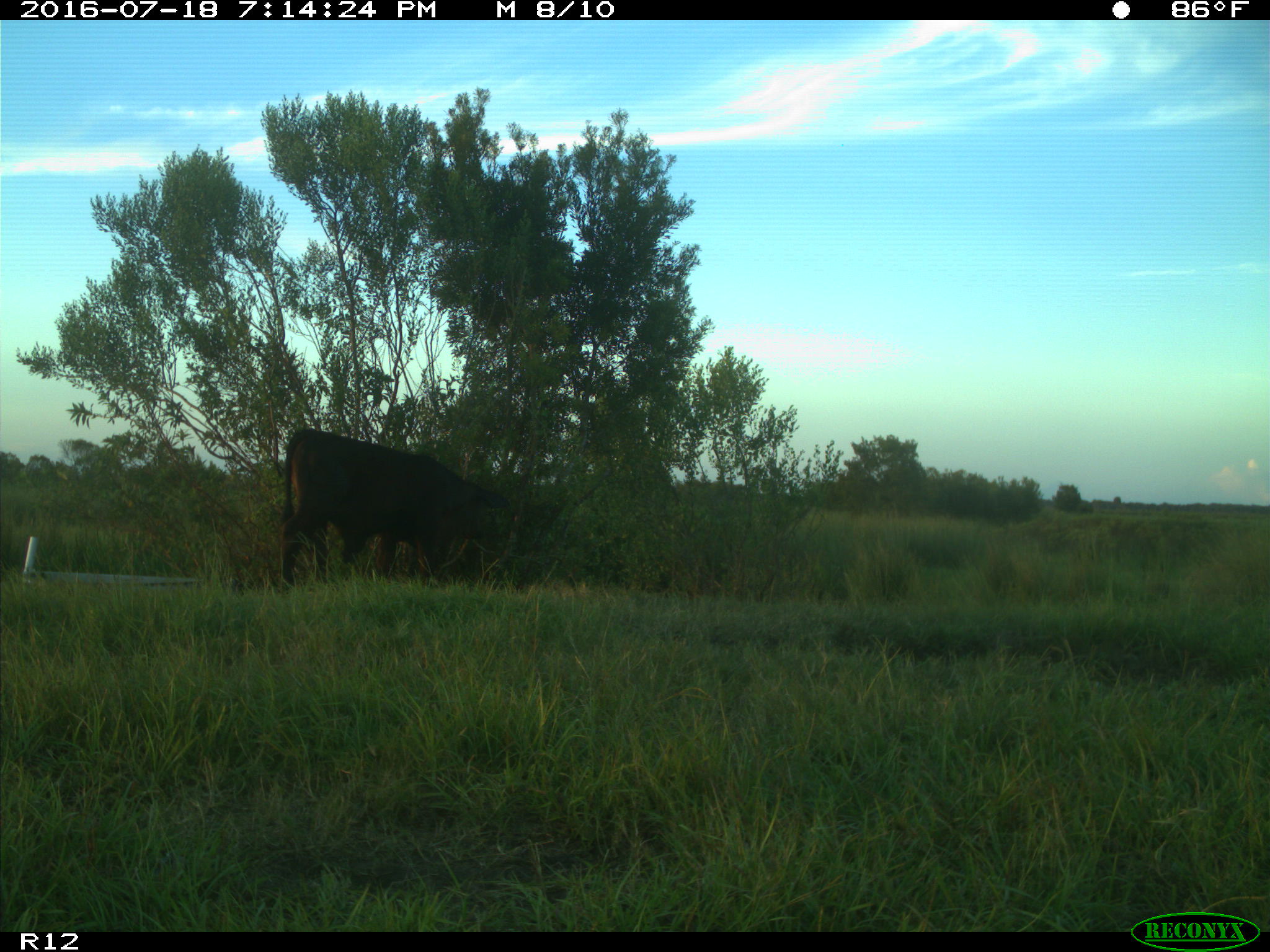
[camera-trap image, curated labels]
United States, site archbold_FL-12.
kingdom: Animalia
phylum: Chordata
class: Mammalia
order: Artiodactyla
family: Bovidae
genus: Bos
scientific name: Bos taurus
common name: domestic cow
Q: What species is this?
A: Bos taurus (domestic cow).